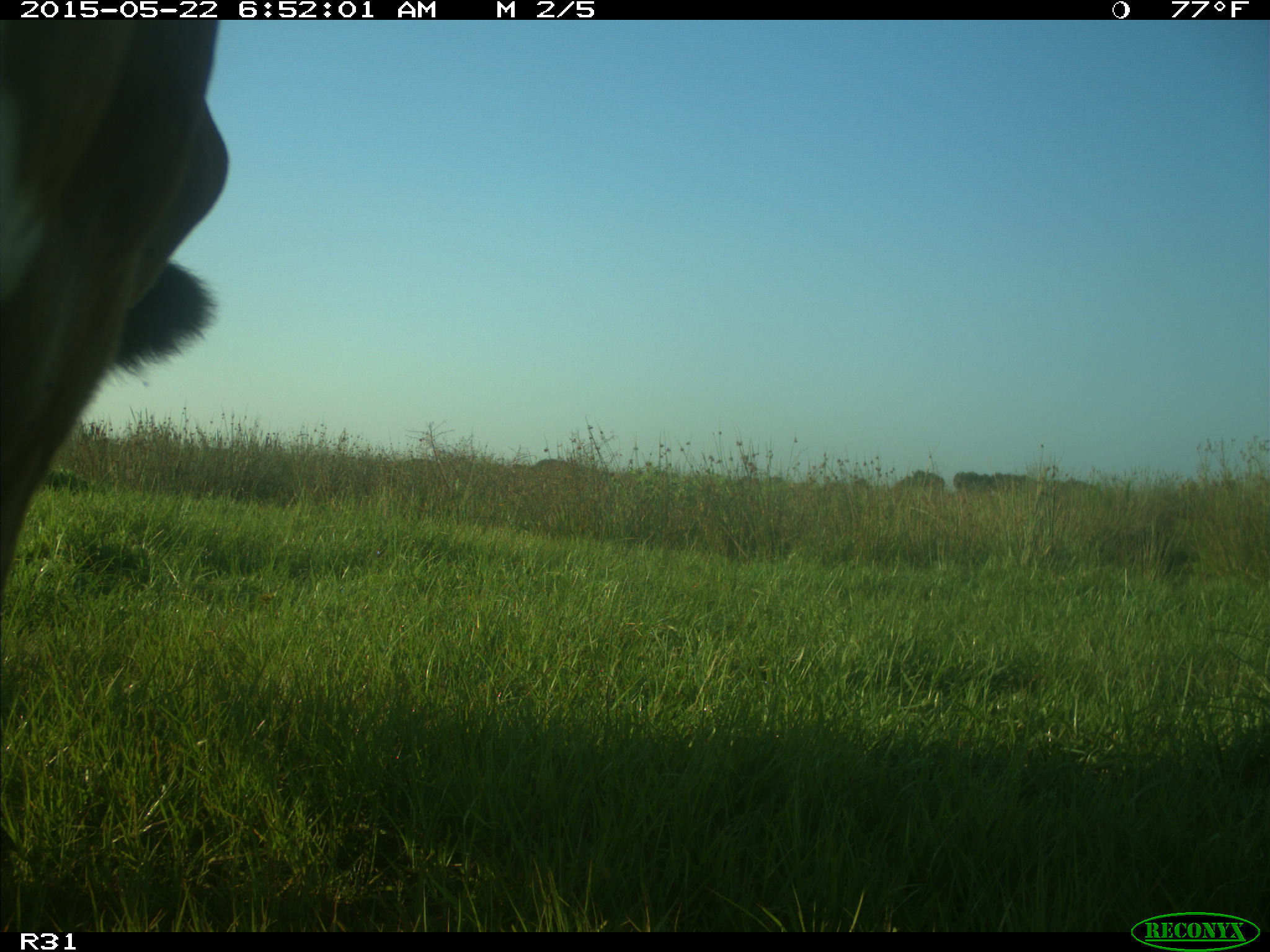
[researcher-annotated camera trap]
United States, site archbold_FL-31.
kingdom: Animalia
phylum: Chordata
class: Mammalia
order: Artiodactyla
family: Bovidae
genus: Bos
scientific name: Bos taurus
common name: domestic cow